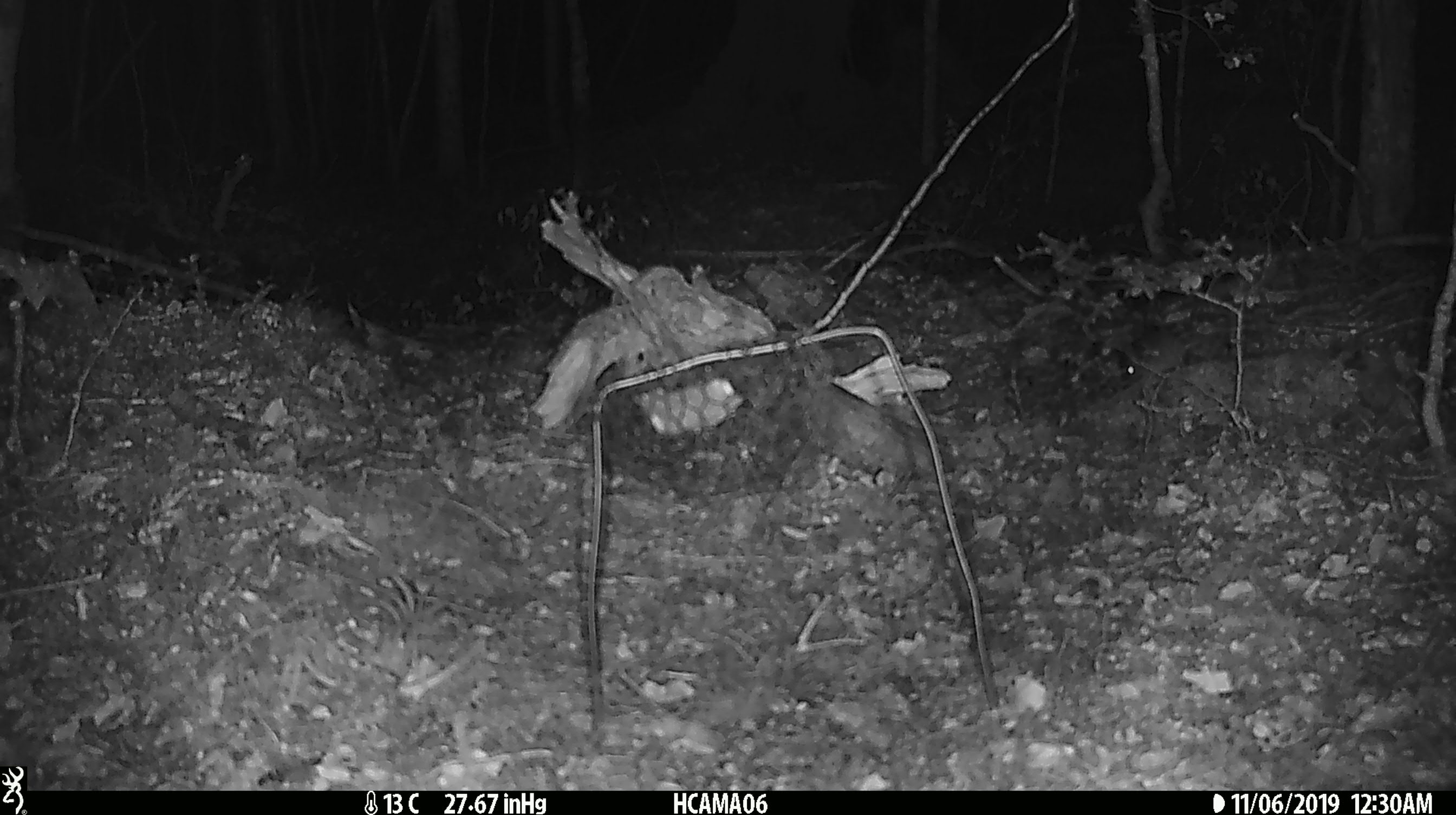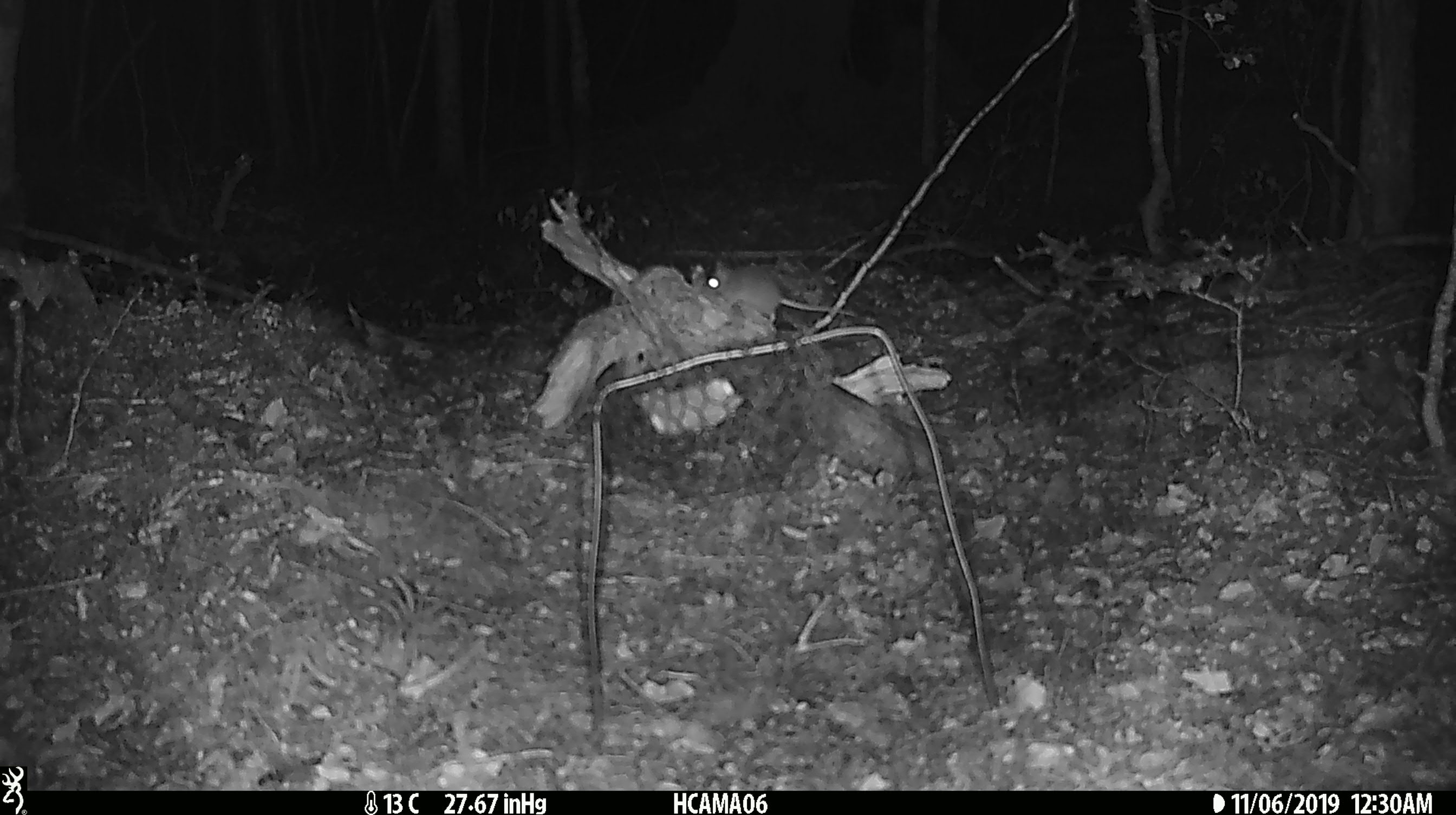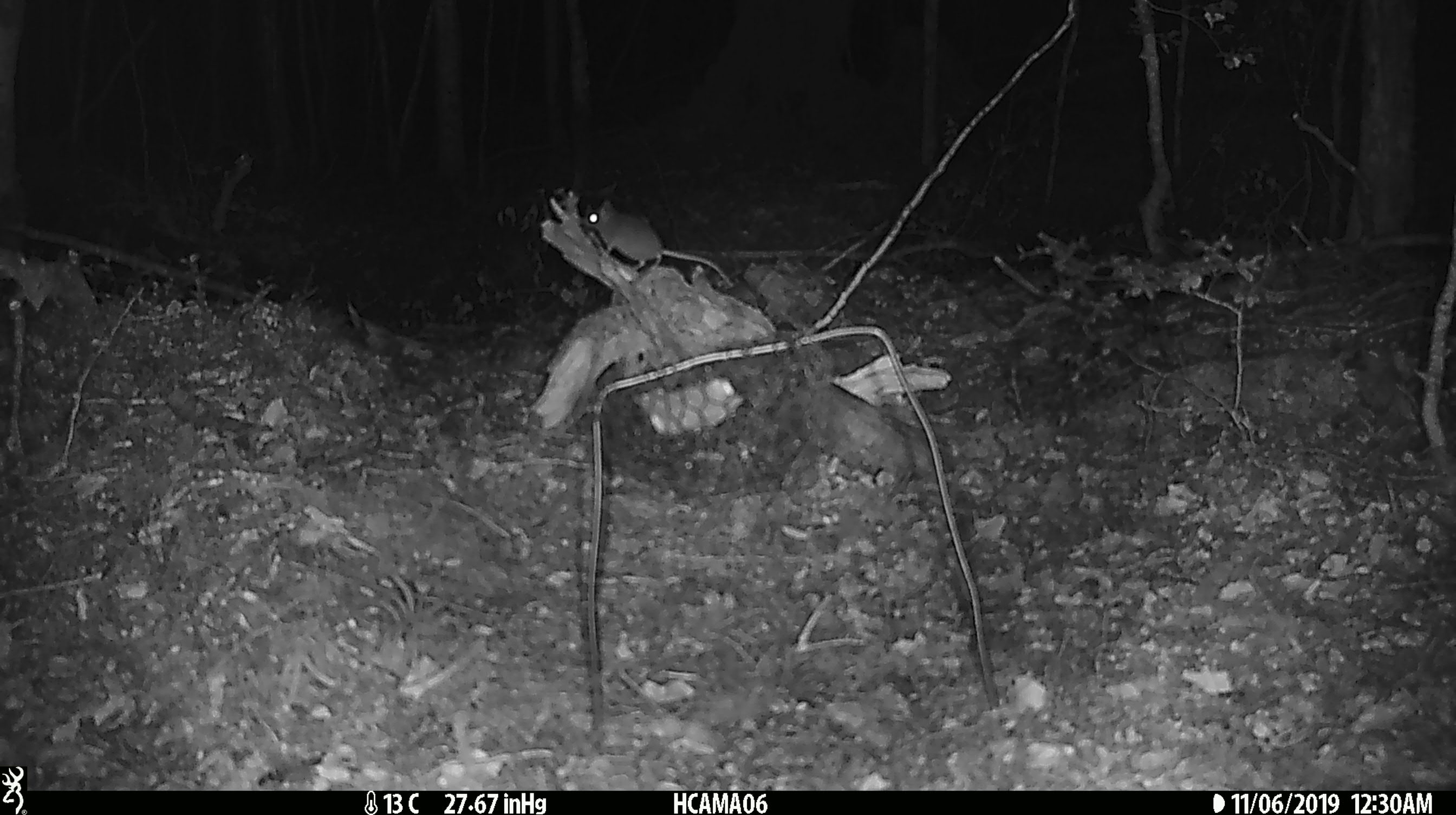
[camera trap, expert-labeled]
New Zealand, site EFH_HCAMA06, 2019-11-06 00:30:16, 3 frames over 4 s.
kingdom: Animalia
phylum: Chordata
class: Mammalia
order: Rodentia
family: Muridae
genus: Mus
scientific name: Mus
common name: mouse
Mouse (Mus).